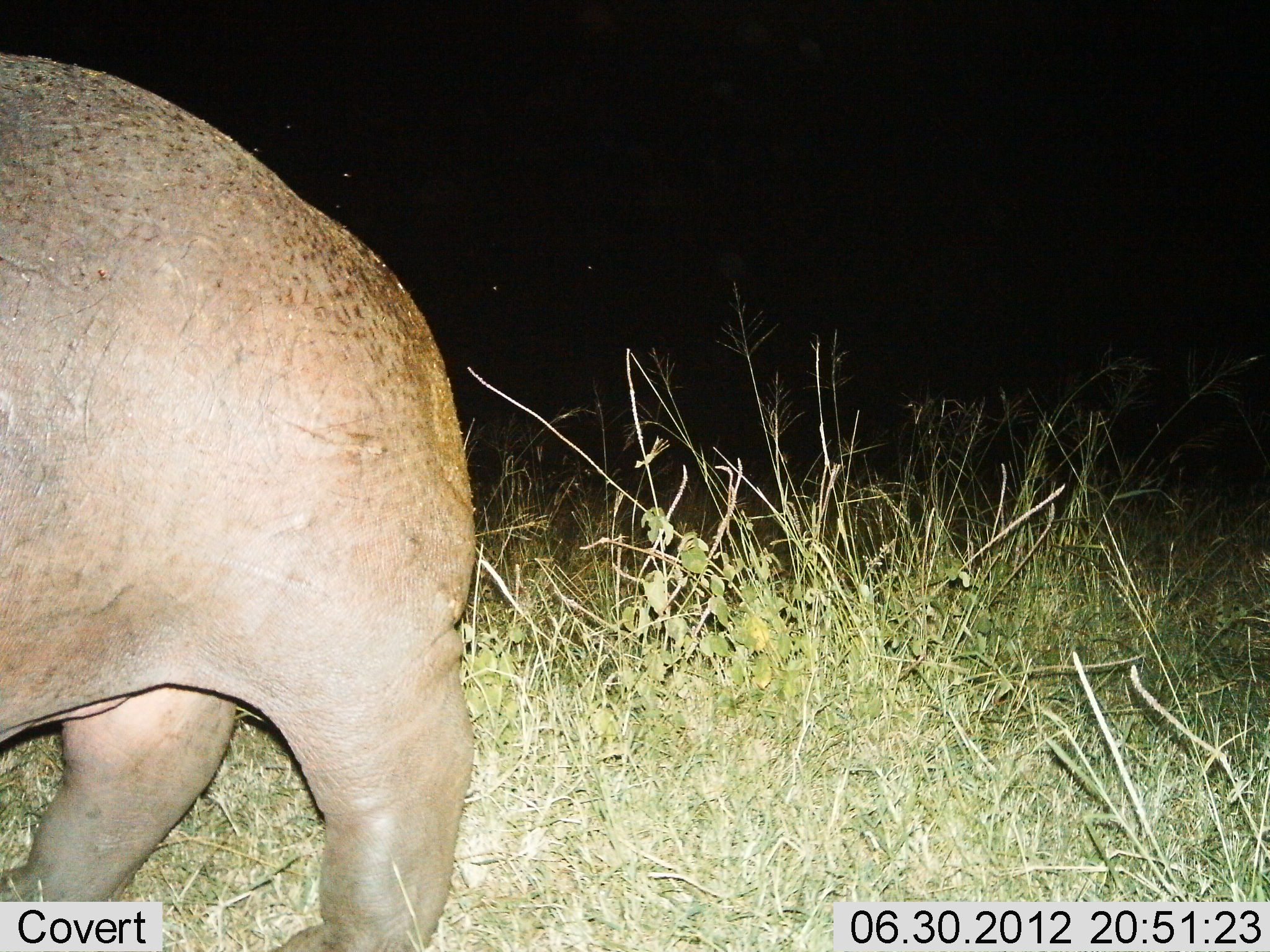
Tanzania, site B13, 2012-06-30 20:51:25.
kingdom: Animalia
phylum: Chordata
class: Mammalia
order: Artiodactyla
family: Hippopotamidae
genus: Hippopotamus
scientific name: Hippopotamus amphibius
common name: hippopotamus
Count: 1.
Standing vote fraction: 50%.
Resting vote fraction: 0%.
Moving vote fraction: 50%.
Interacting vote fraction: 0%.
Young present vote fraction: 0%.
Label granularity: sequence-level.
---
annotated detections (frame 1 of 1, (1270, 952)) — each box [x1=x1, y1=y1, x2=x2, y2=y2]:
animal: [x1=0, y1=54, x2=481, y2=950]